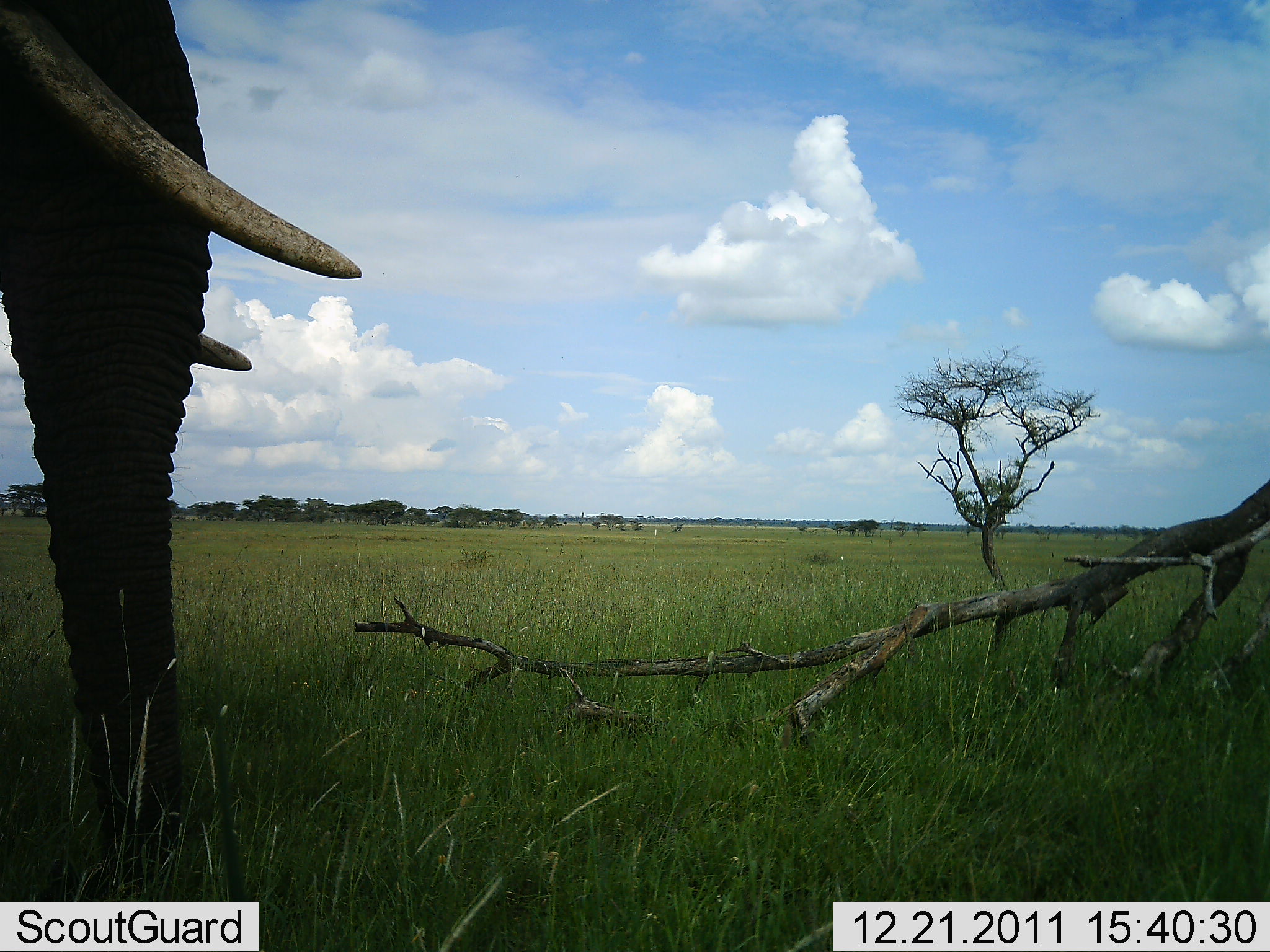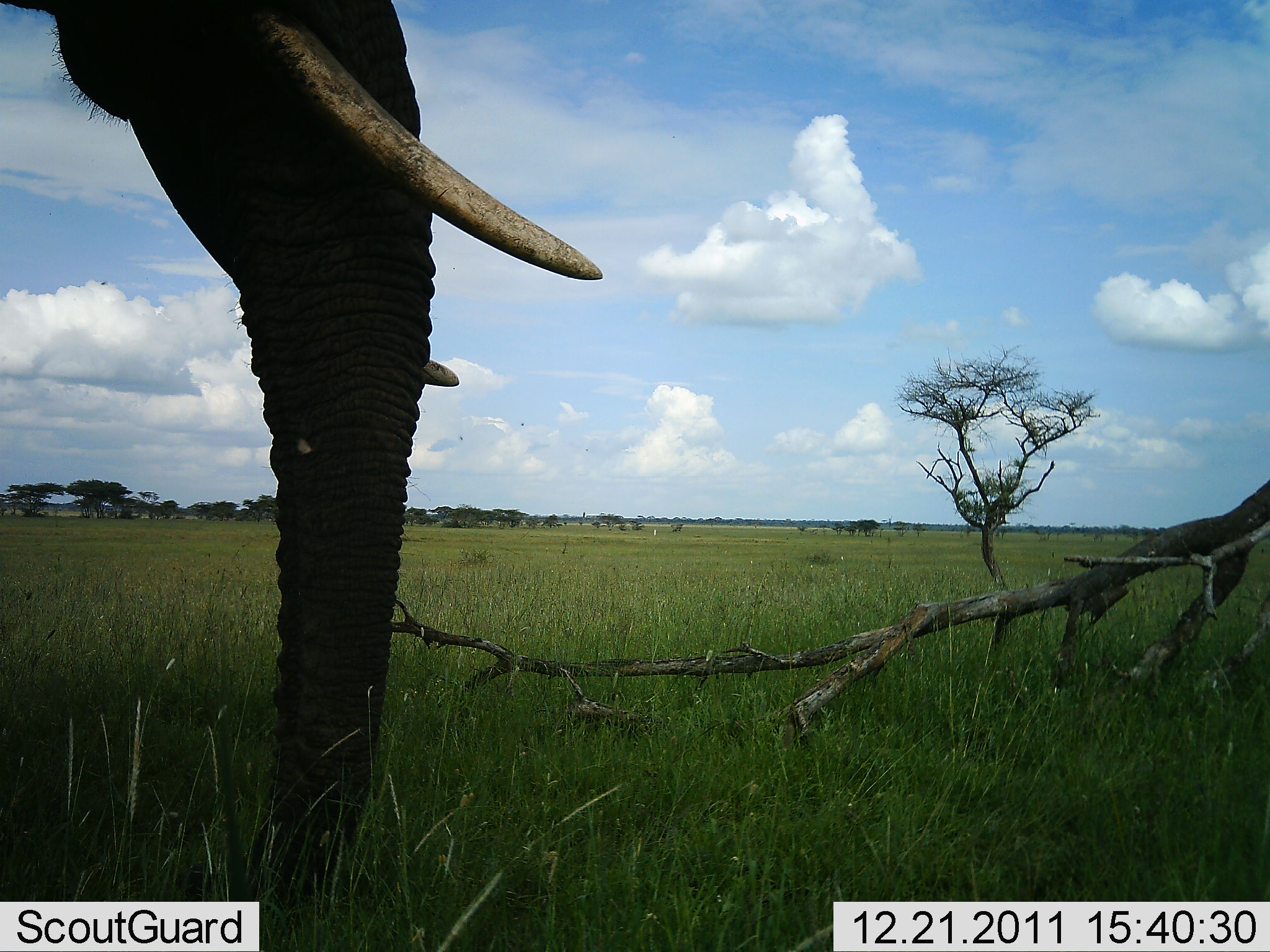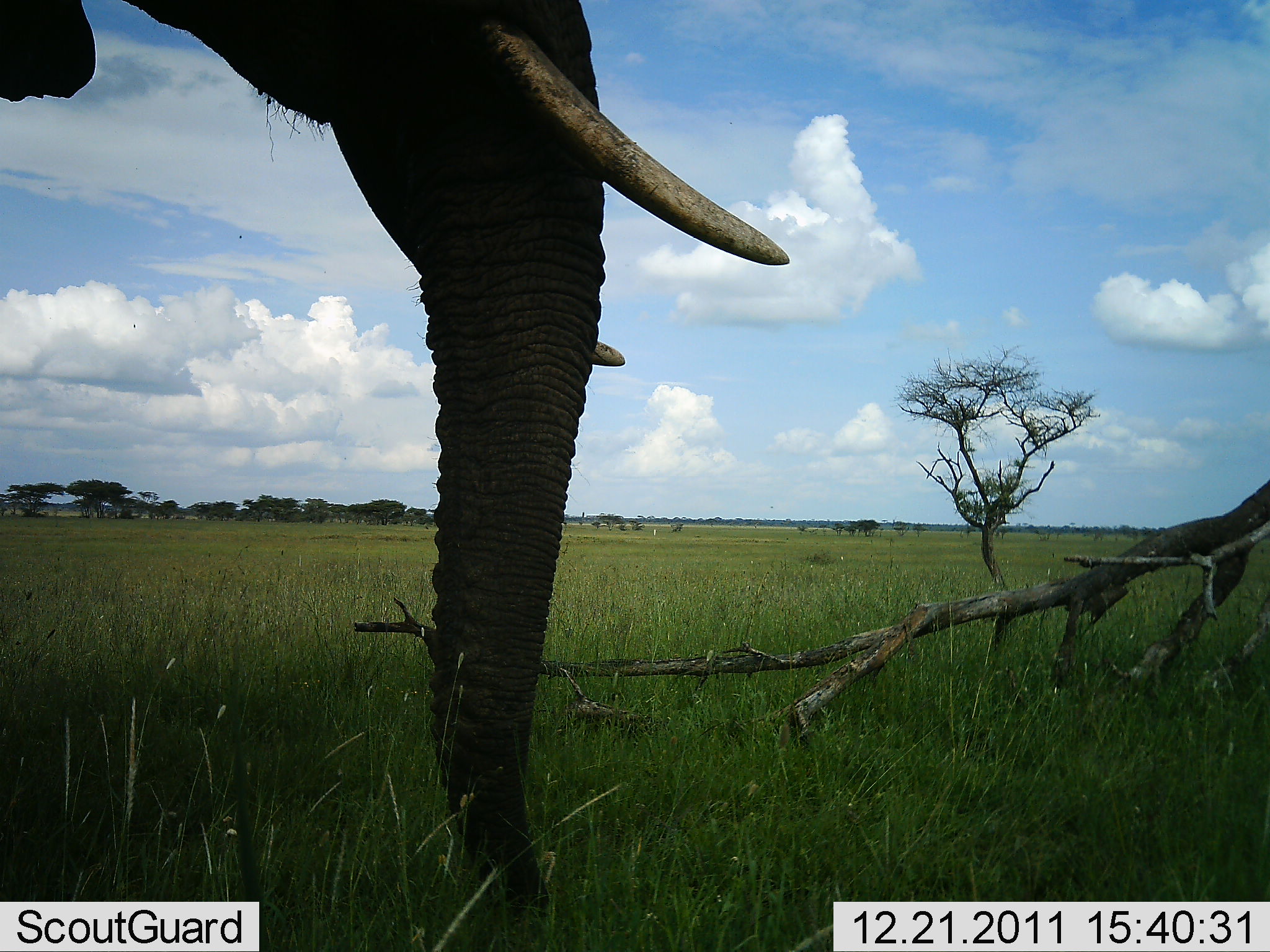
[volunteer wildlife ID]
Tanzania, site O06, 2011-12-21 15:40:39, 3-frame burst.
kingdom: Animalia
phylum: Chordata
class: Mammalia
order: Proboscidea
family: Elephantidae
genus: Loxodonta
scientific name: Loxodonta africana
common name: african bush elephant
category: elephant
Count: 1.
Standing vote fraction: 43%.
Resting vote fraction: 0%.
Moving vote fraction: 50%.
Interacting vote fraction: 0%.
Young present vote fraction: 0%.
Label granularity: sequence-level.